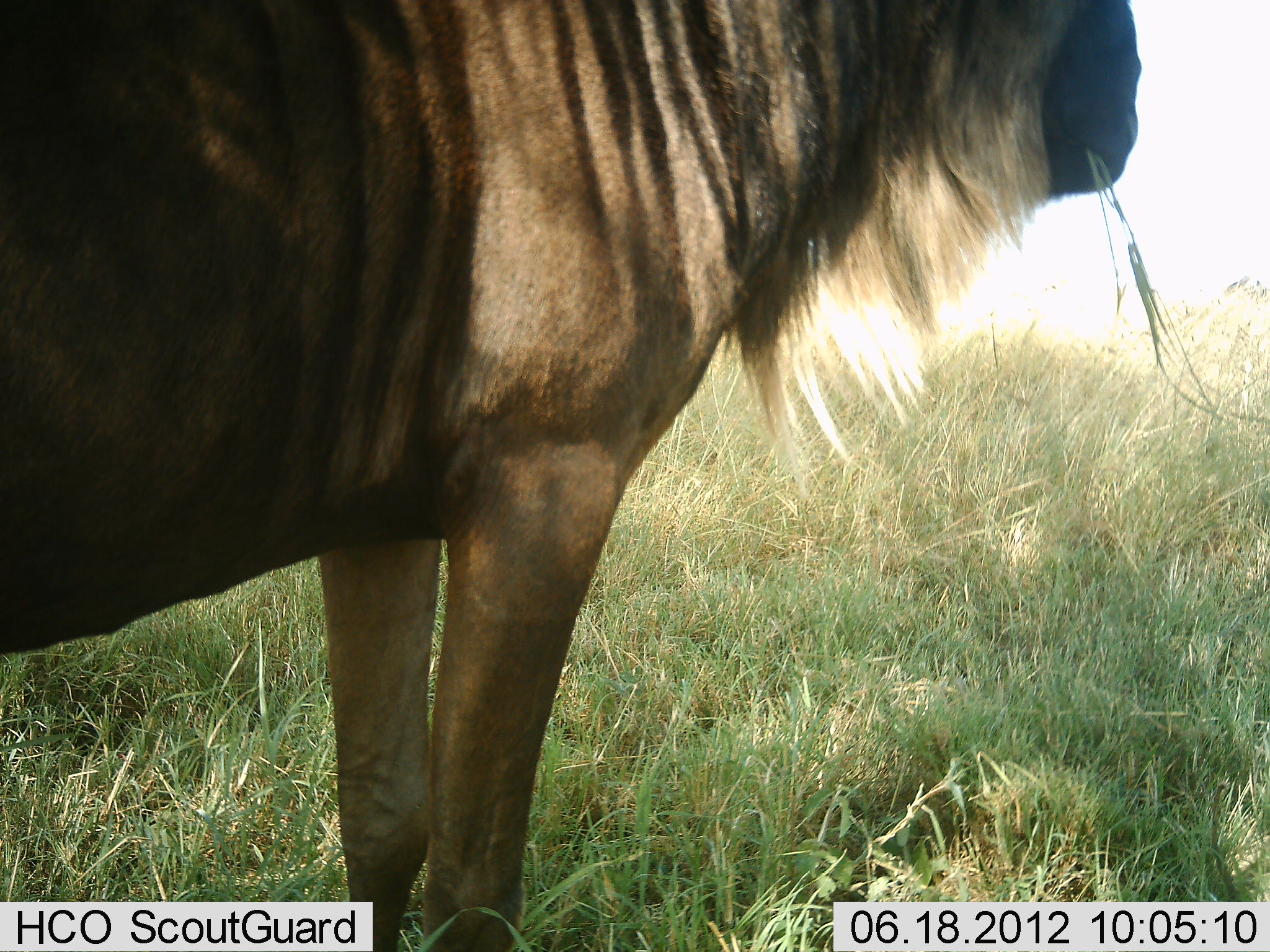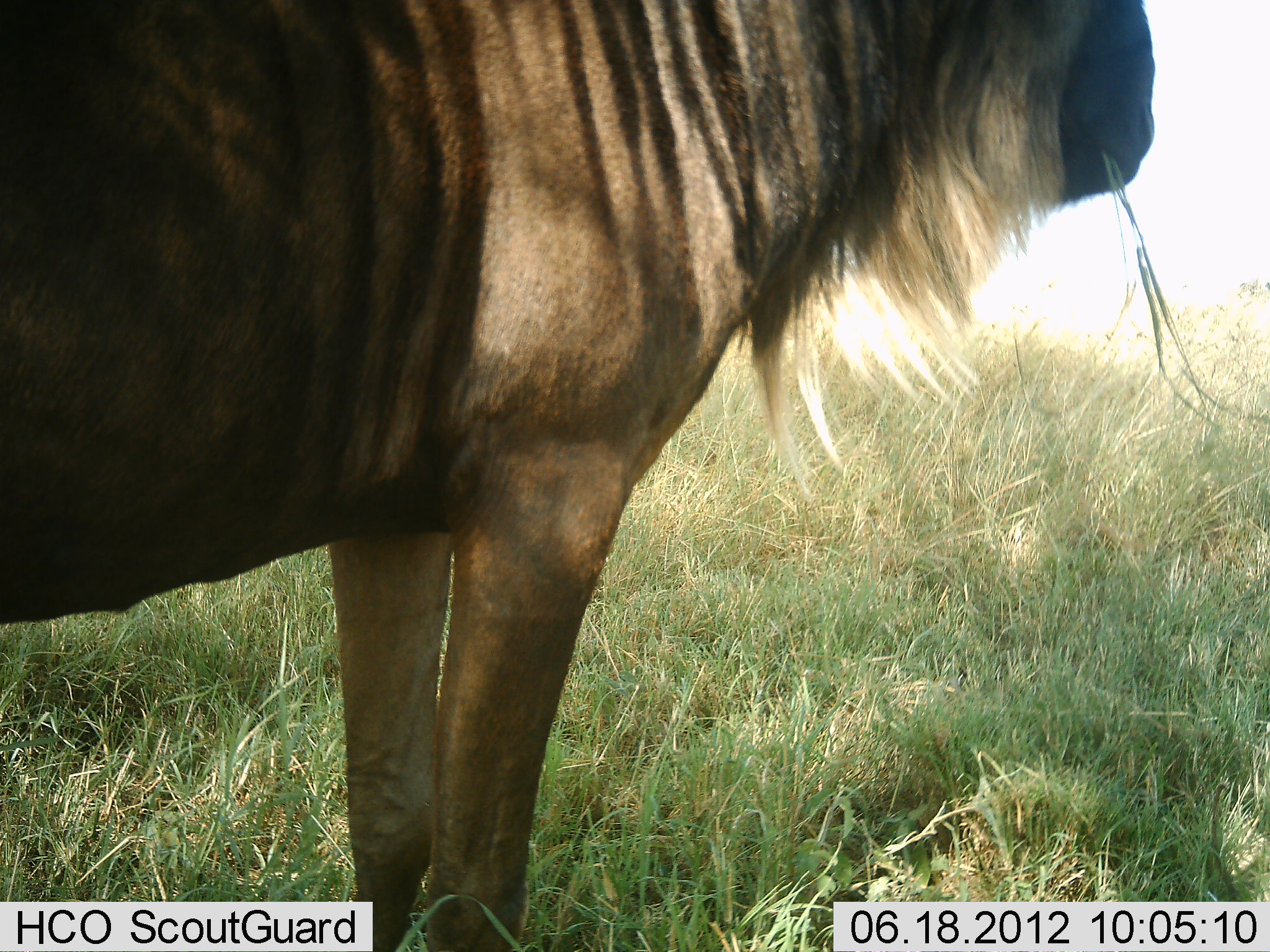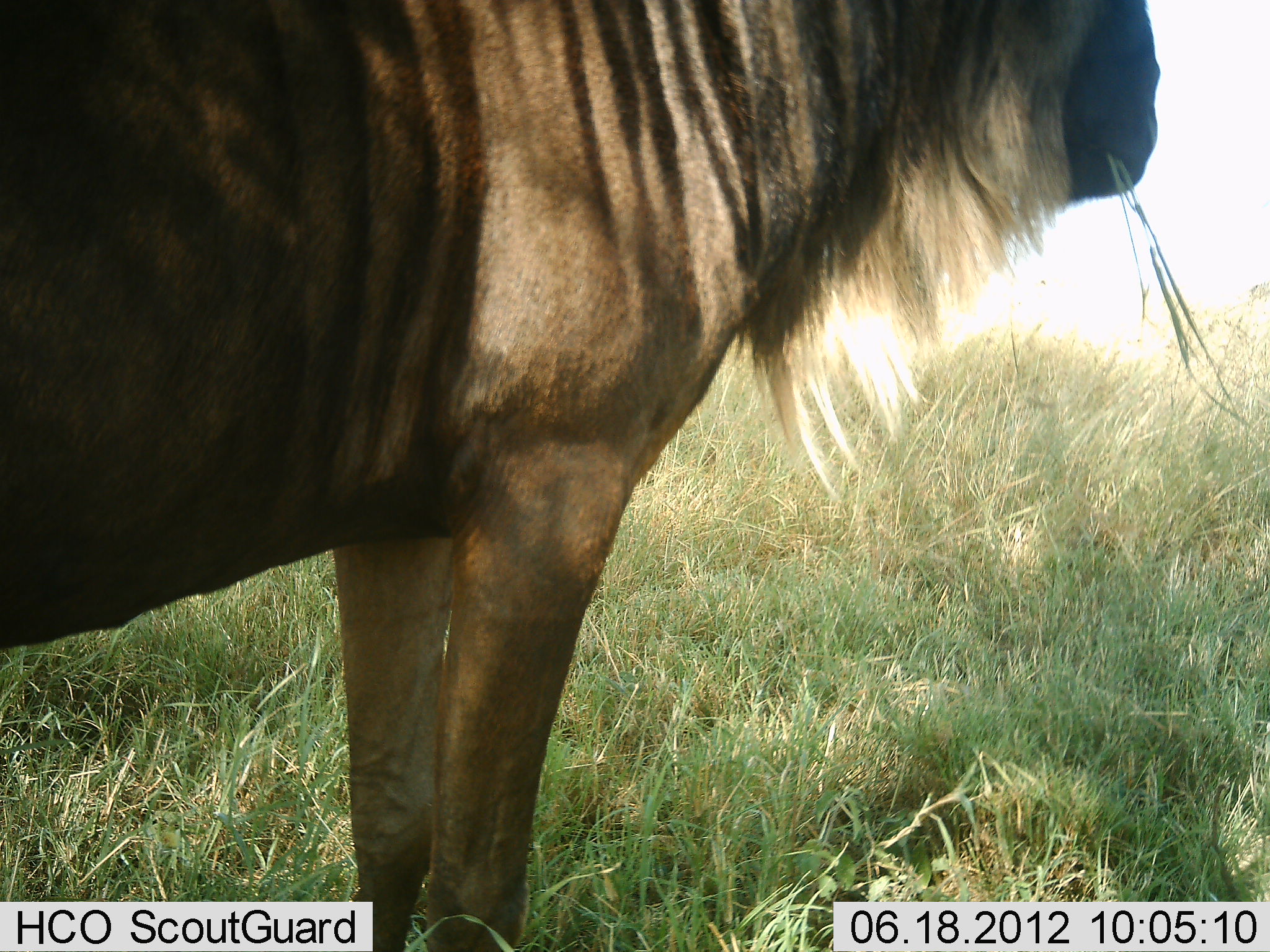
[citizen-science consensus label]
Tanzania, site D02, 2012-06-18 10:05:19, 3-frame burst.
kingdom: Animalia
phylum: Chordata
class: Mammalia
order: Artiodactyla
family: Bovidae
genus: Connochaetes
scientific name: Connochaetes taurinus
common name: blue wildebeest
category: wildebeest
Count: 1.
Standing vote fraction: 80%.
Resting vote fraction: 0%.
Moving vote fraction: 0%.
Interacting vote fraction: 0%.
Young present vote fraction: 0%.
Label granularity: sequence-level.